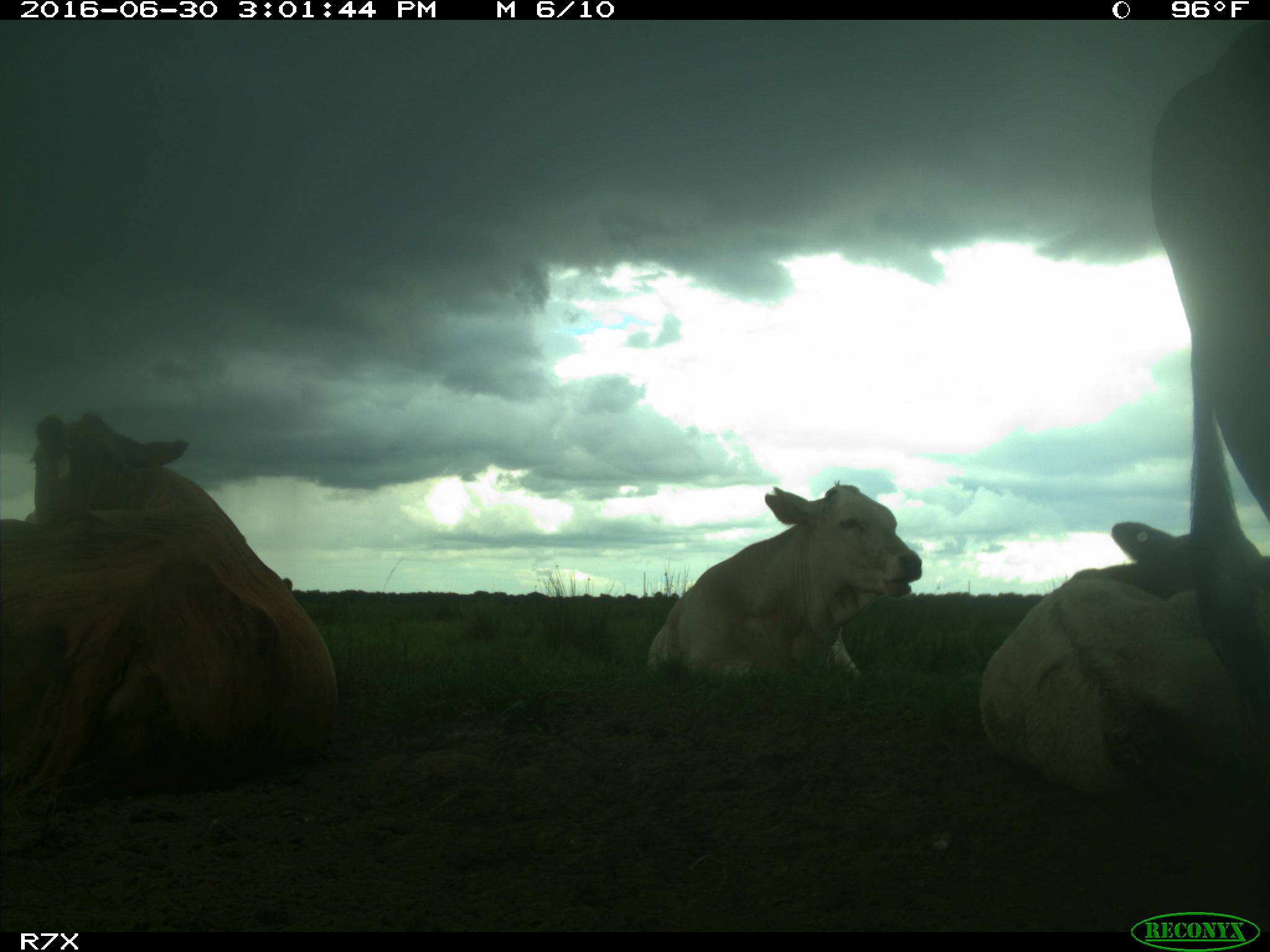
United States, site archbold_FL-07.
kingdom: Animalia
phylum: Chordata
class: Mammalia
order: Artiodactyla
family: Bovidae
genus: Bos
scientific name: Bos taurus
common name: domestic cow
Bos taurus (domestic cow).